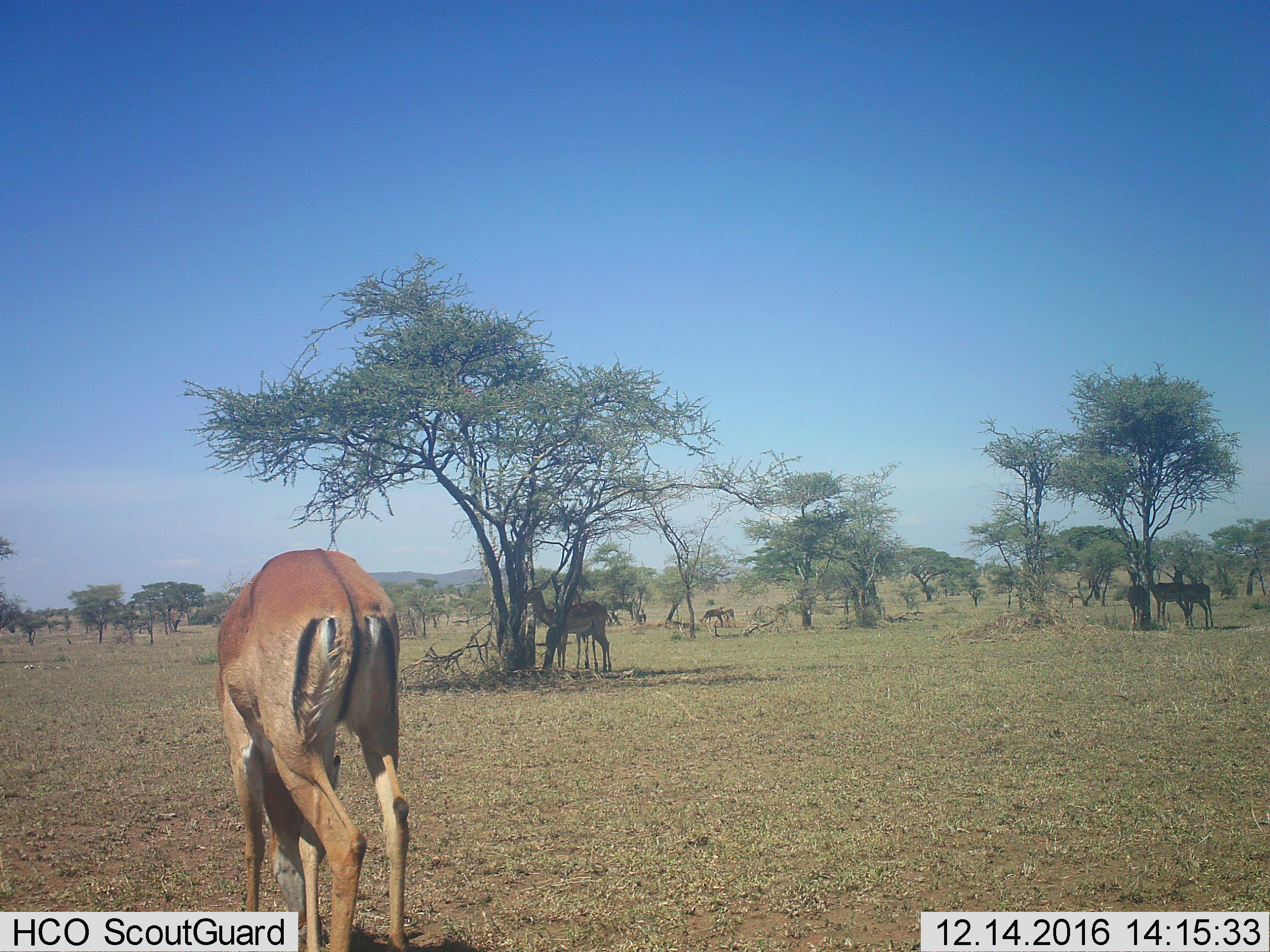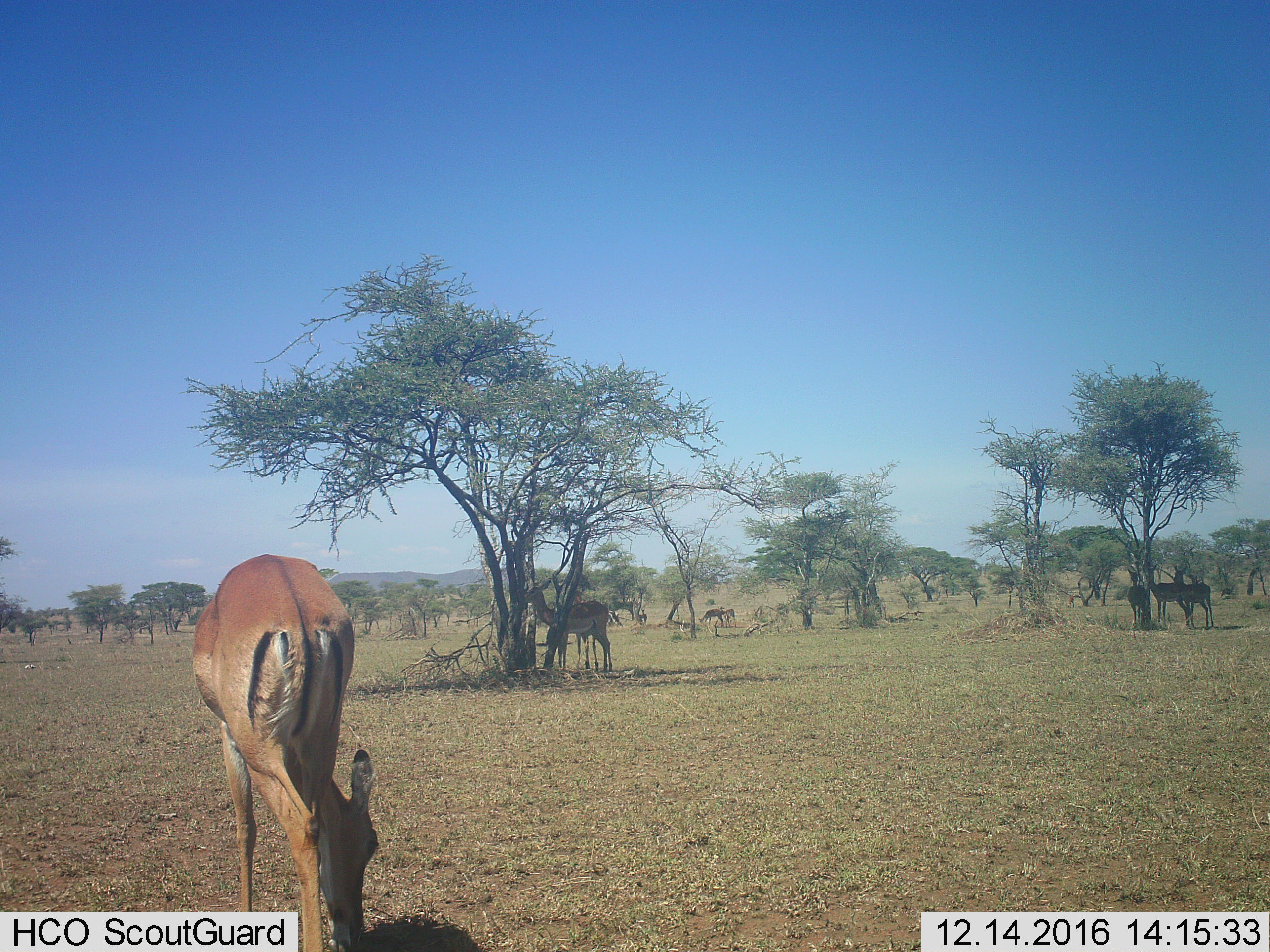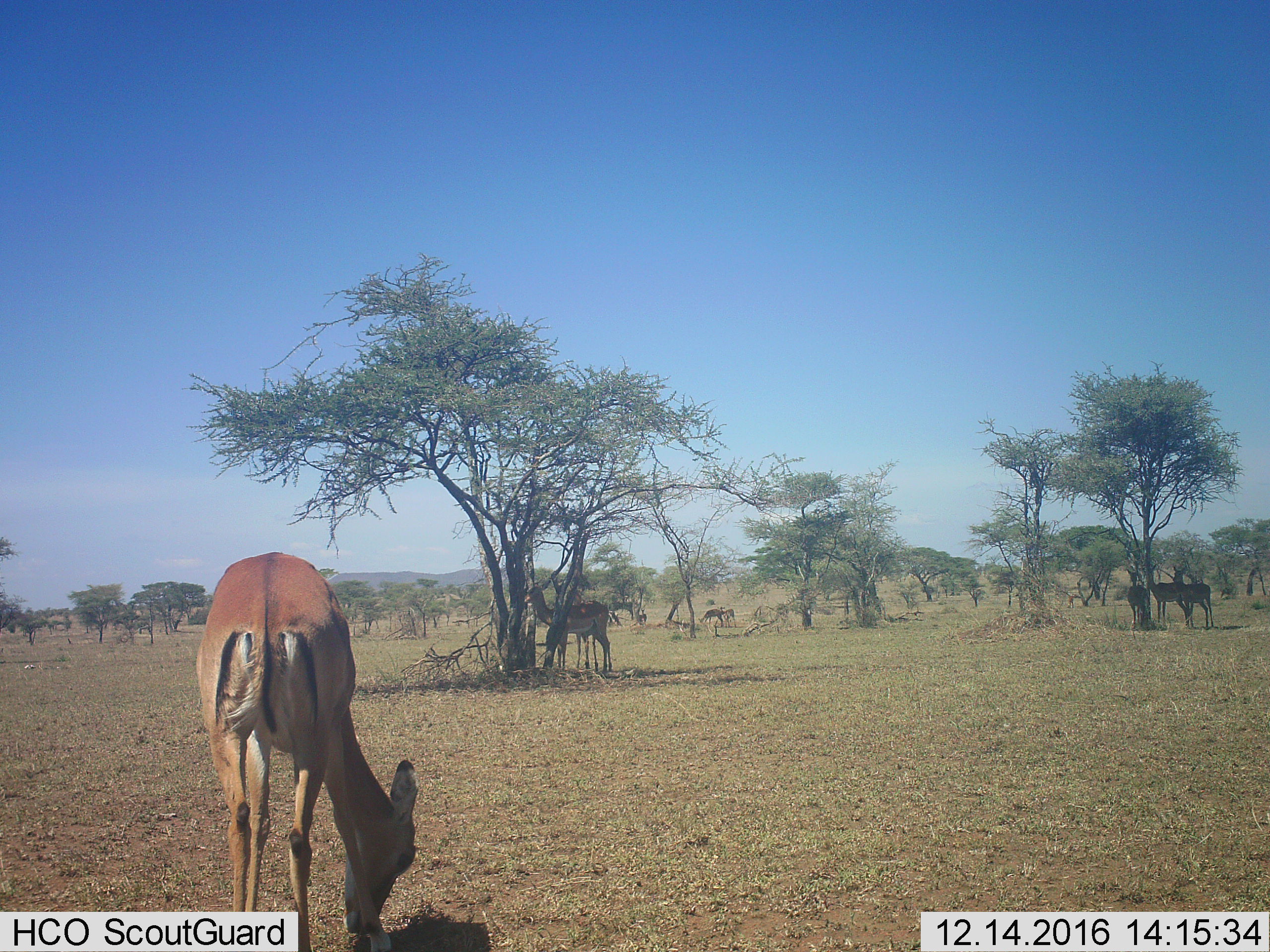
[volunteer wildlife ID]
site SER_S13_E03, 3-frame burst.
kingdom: Animalia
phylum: Chordata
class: Mammalia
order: Artiodactyla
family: Bovidae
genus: Eudorcas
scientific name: Eudorcas thomsonii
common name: thomson's gazelle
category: gazellethomsons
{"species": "gazellethomsons (thomson's gazelle) (Eudorcas thomsonii)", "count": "10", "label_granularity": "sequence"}